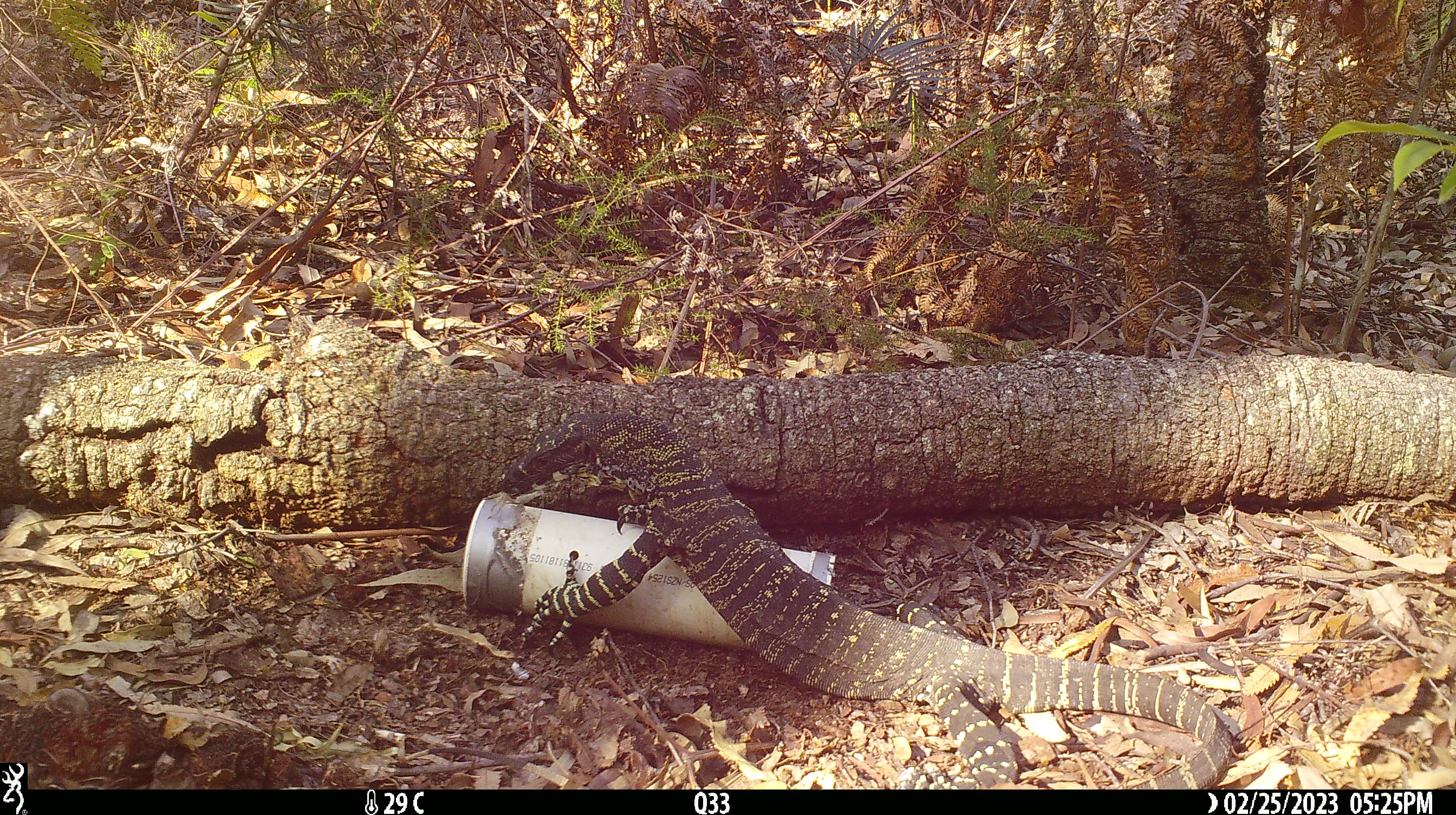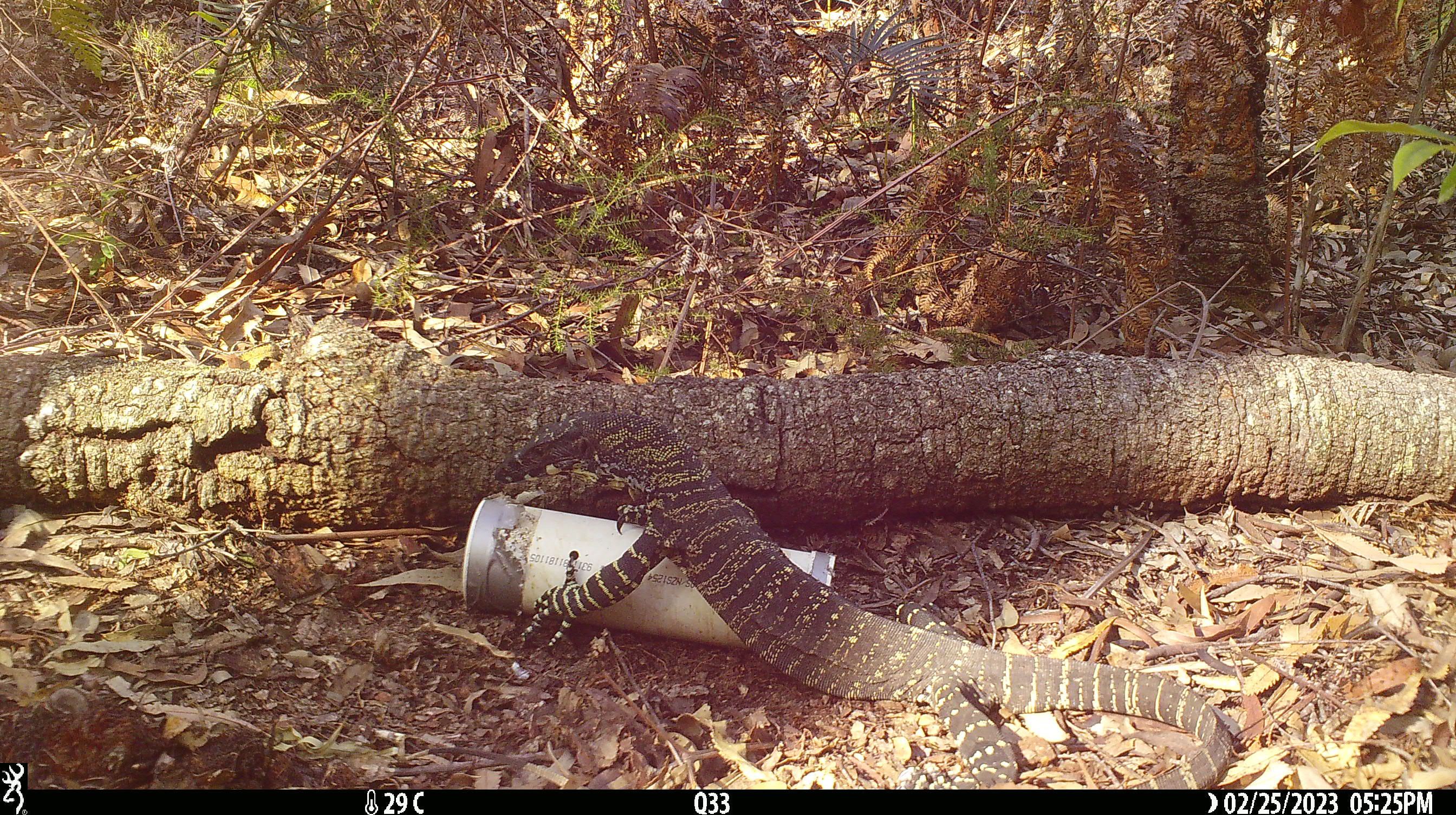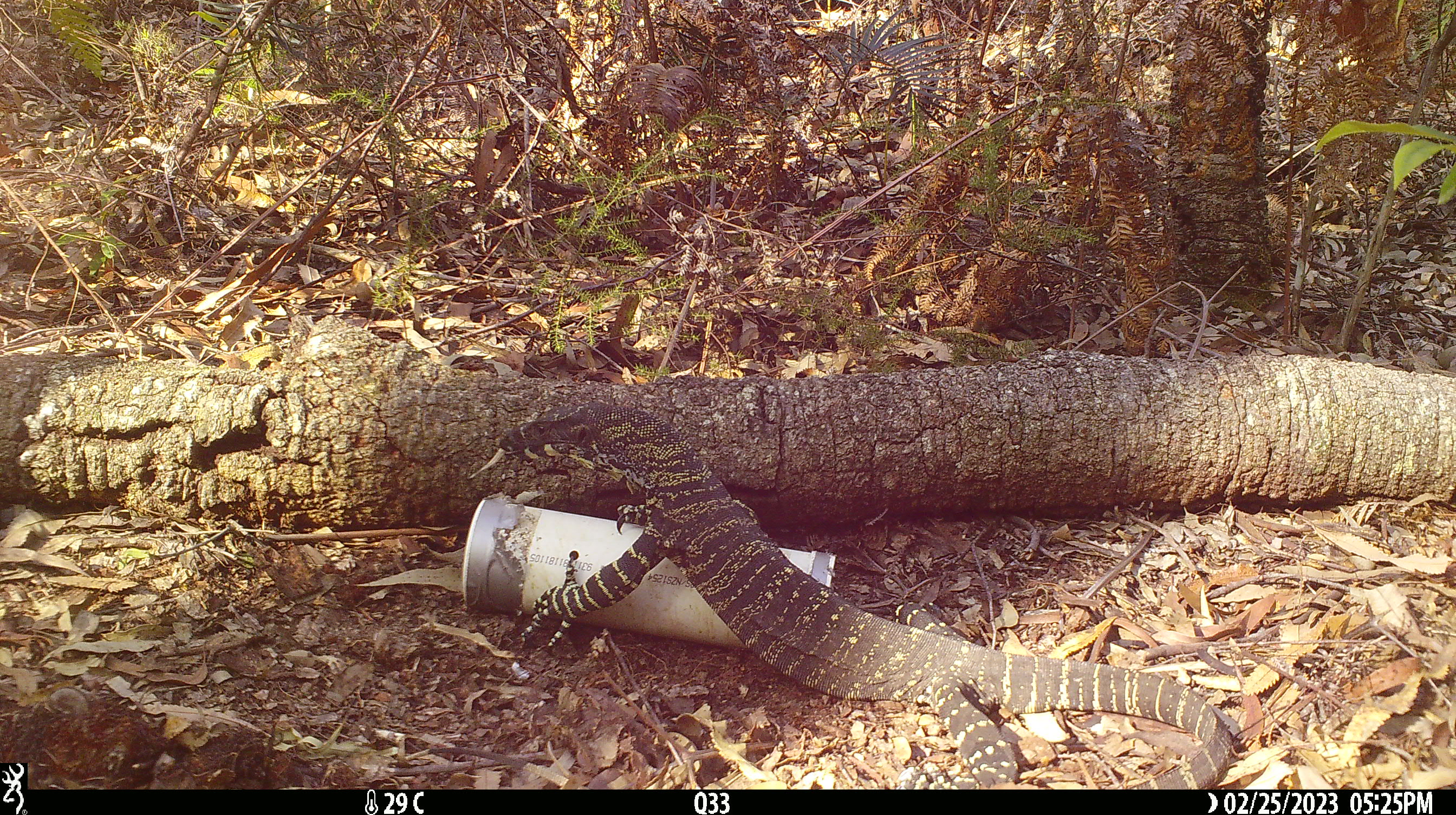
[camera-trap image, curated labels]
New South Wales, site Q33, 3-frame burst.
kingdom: Animalia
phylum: Chordata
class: Reptilia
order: Squamata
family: Varanidae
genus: Varanus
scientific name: Varanus varius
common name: lace monitor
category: goanna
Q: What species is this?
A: Goanna (lace monitor) (Varanus varius).